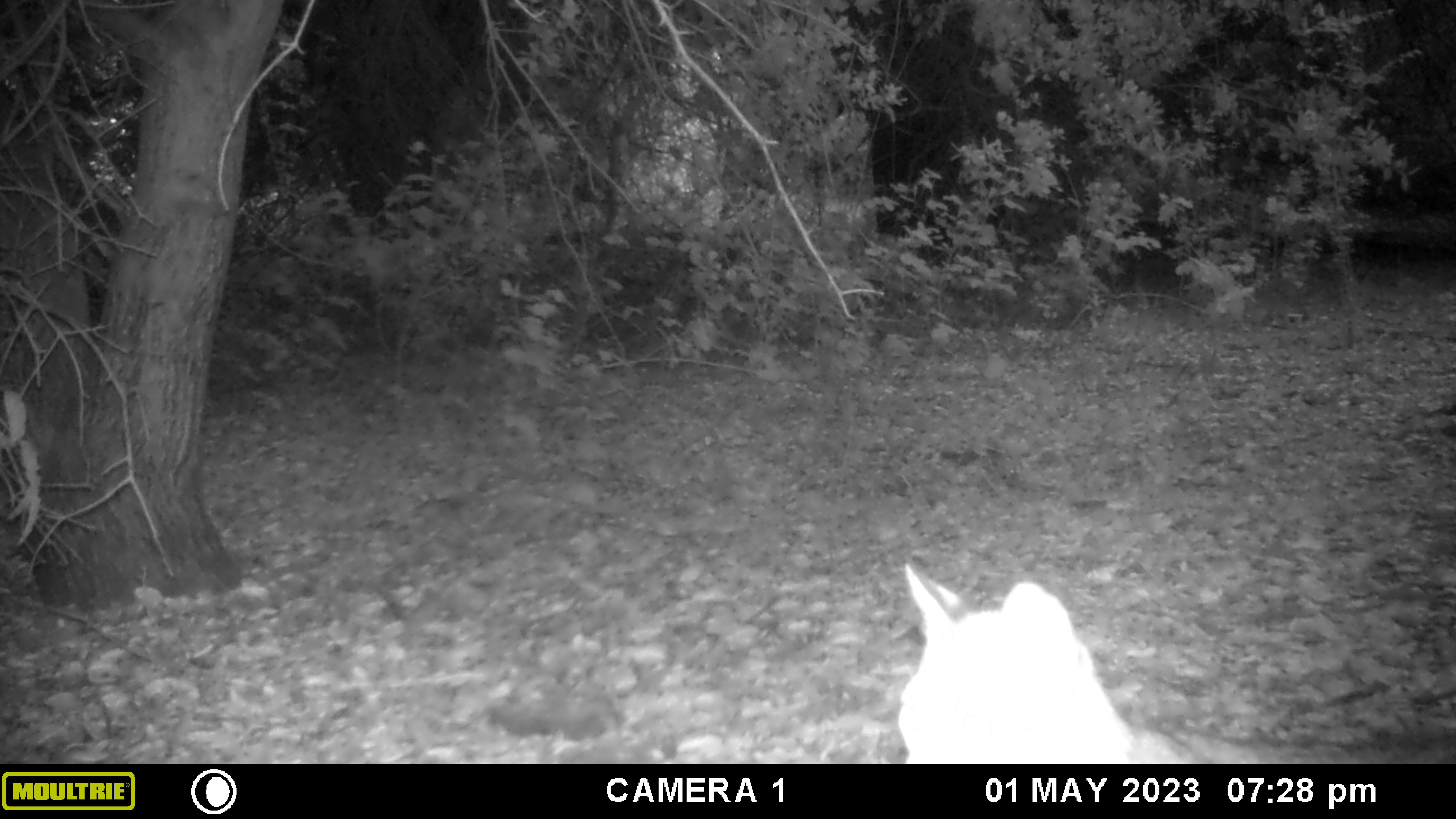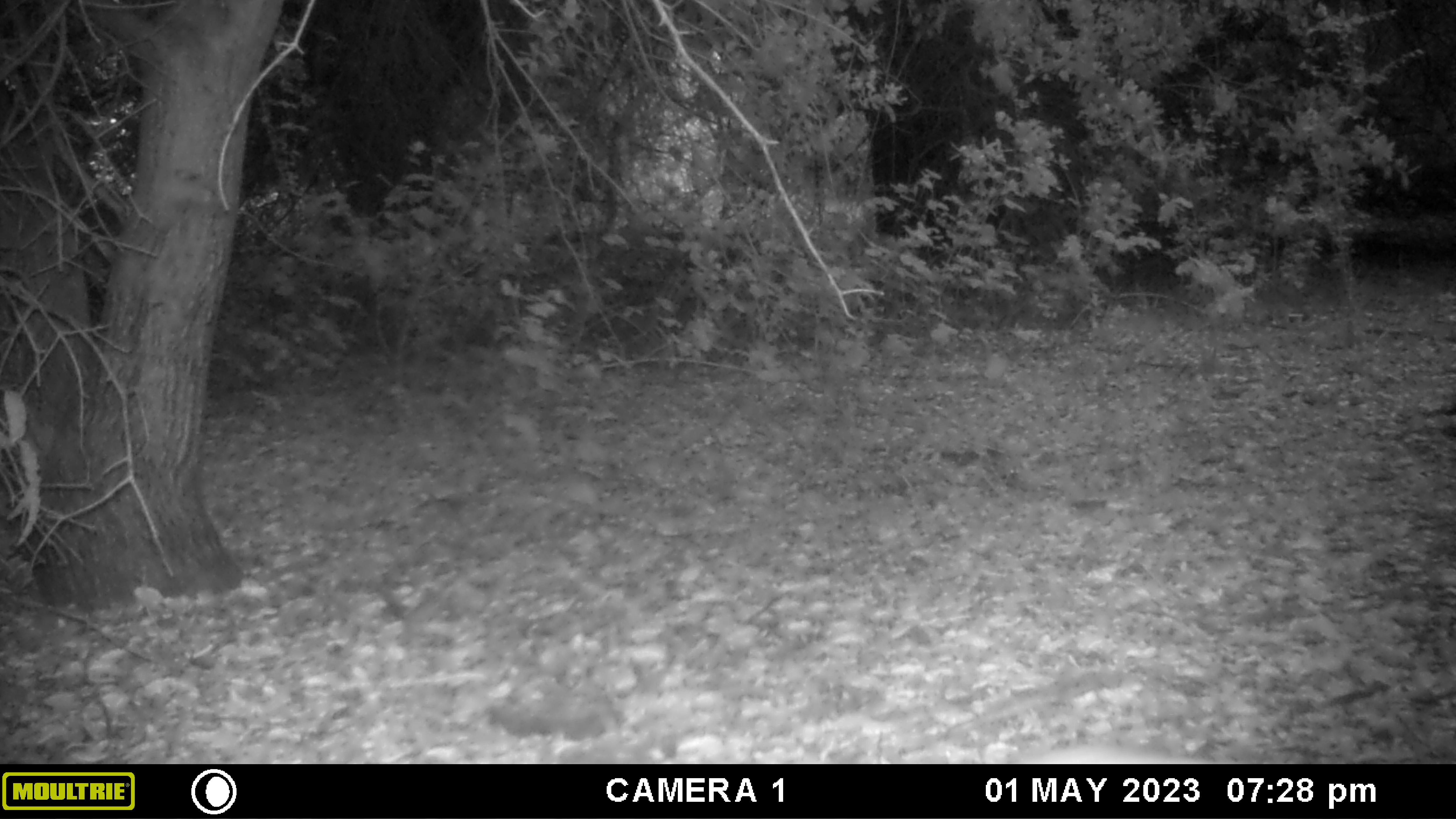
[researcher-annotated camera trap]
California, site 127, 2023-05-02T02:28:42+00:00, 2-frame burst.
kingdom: Animalia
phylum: Chordata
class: Mammalia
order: Carnivora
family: Felidae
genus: Lynx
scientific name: Lynx rufus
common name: bobcat